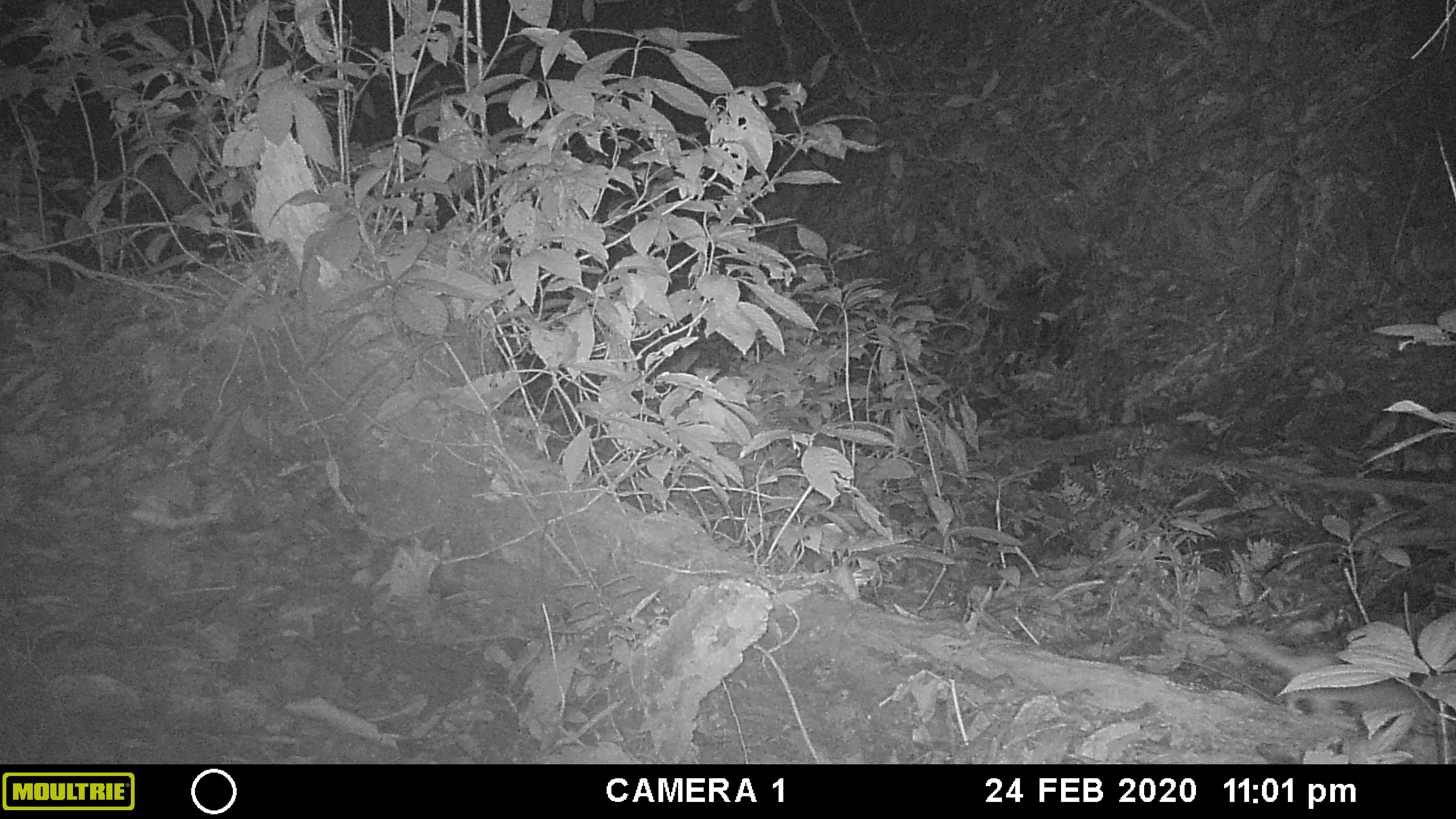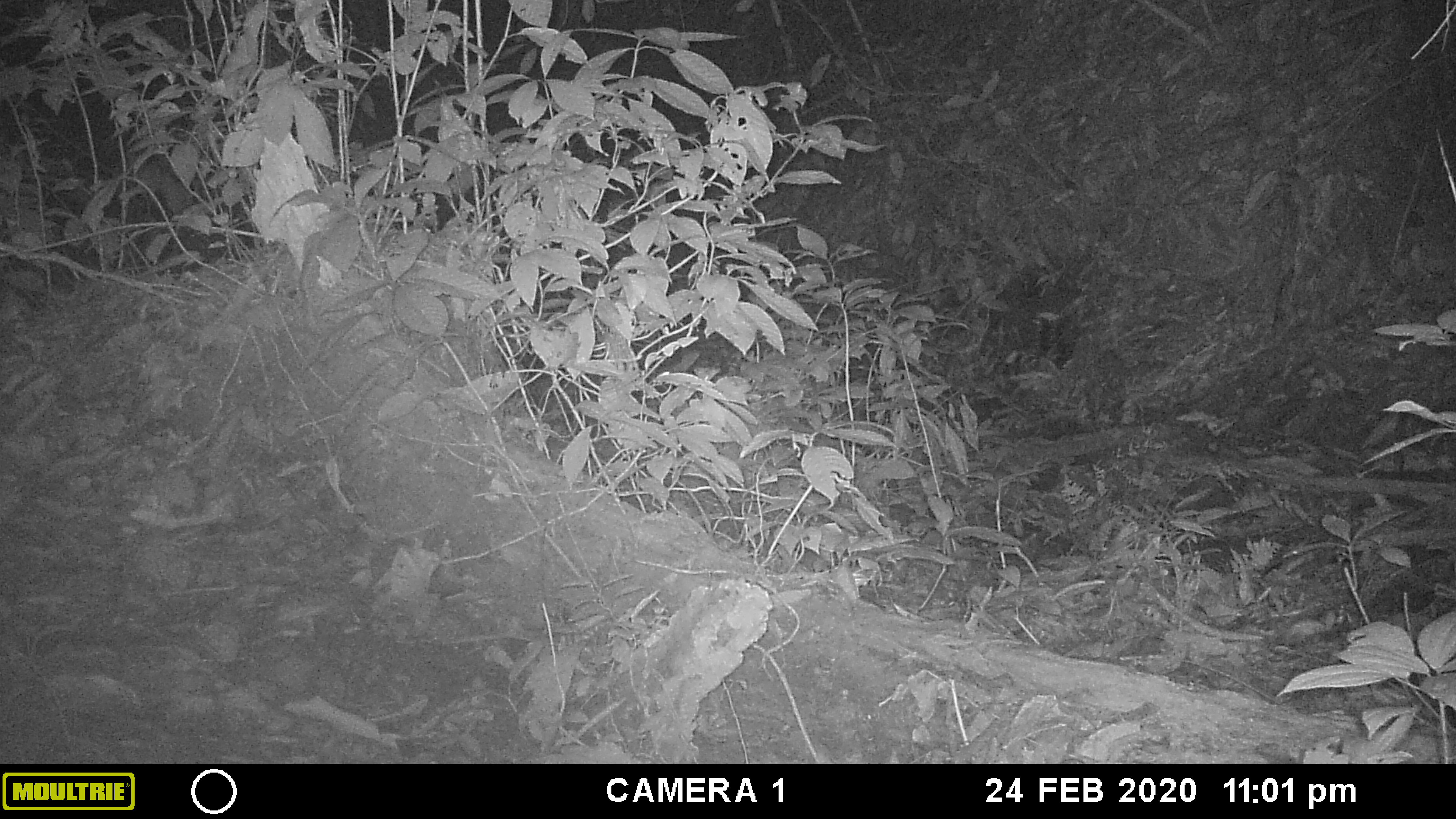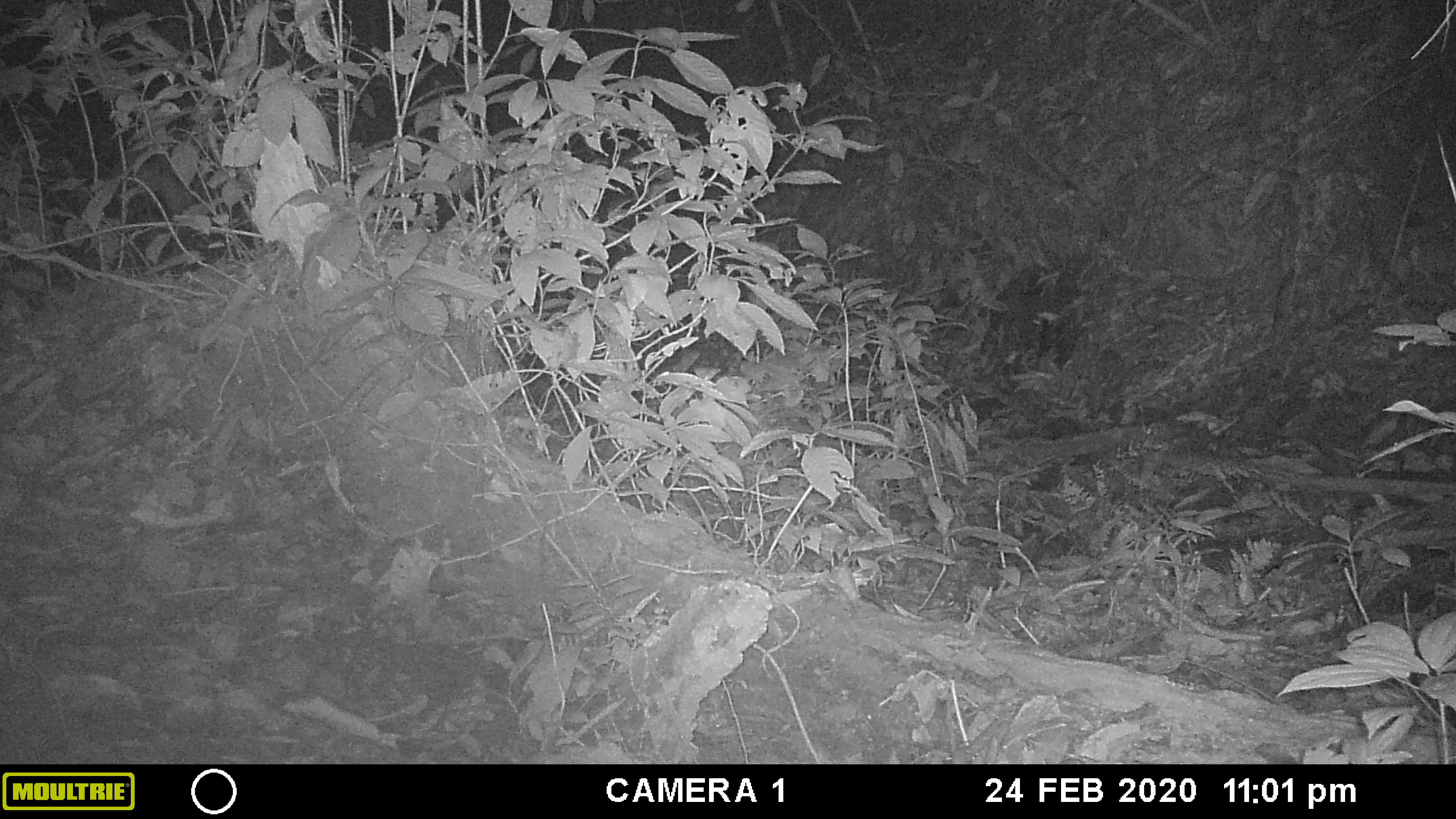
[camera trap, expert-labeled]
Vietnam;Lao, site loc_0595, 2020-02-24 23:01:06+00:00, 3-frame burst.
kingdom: Animalia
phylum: Chordata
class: Mammalia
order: Carnivora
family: Mustelidae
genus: Melogale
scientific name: Melogale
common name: ferret badger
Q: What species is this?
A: Ferret badger (Melogale).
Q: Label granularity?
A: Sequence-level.